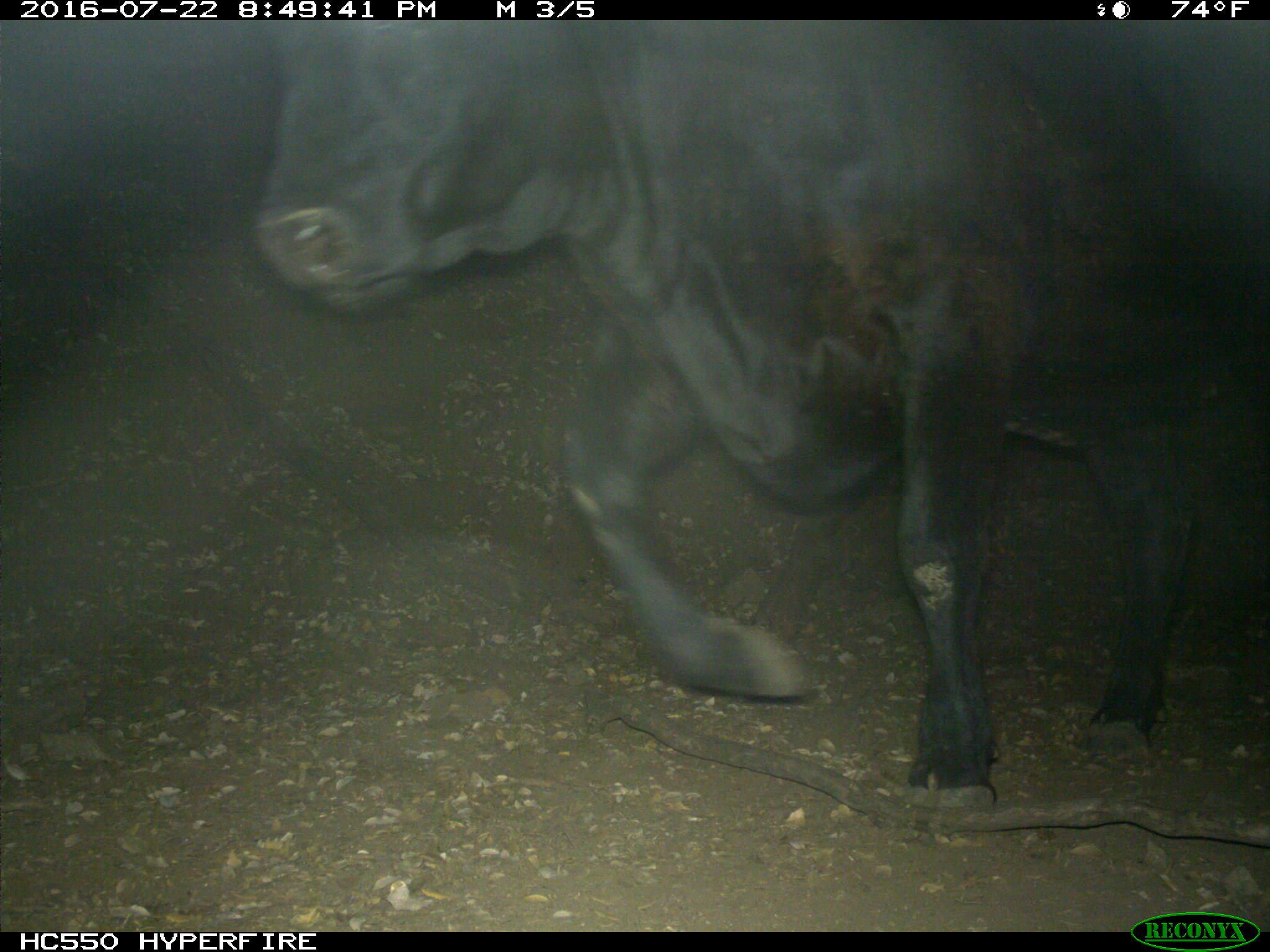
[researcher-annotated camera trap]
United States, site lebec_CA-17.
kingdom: Animalia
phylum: Chordata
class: Mammalia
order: Artiodactyla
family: Bovidae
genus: Bos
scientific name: Bos taurus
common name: domestic cow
Bos taurus (domestic cow).